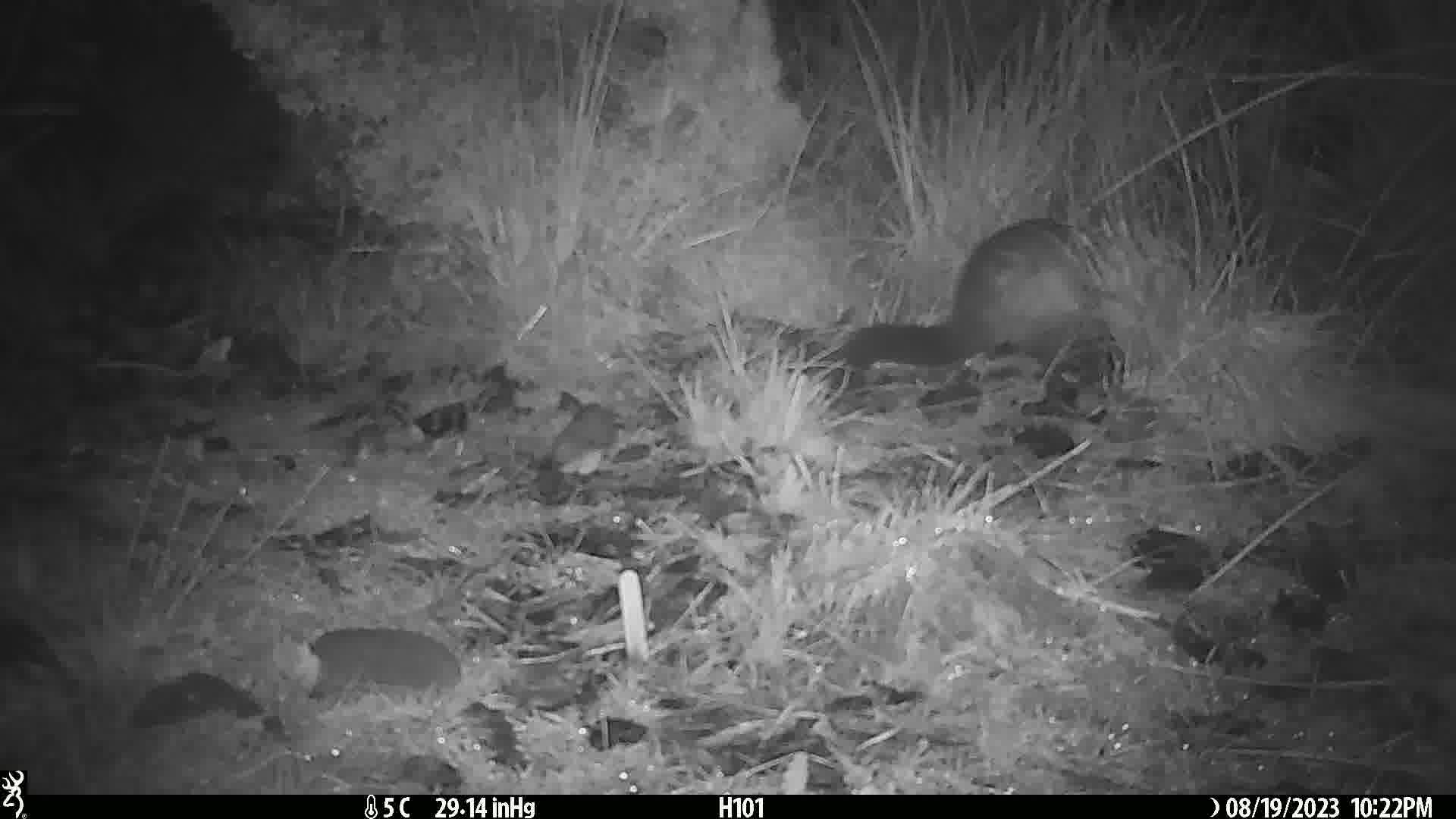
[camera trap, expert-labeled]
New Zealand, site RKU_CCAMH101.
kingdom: Animalia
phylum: Chordata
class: Mammalia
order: Diprotodontia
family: Phalangeridae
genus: Trichosurus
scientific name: Trichosurus vulpecula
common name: common brushtail possum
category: possum